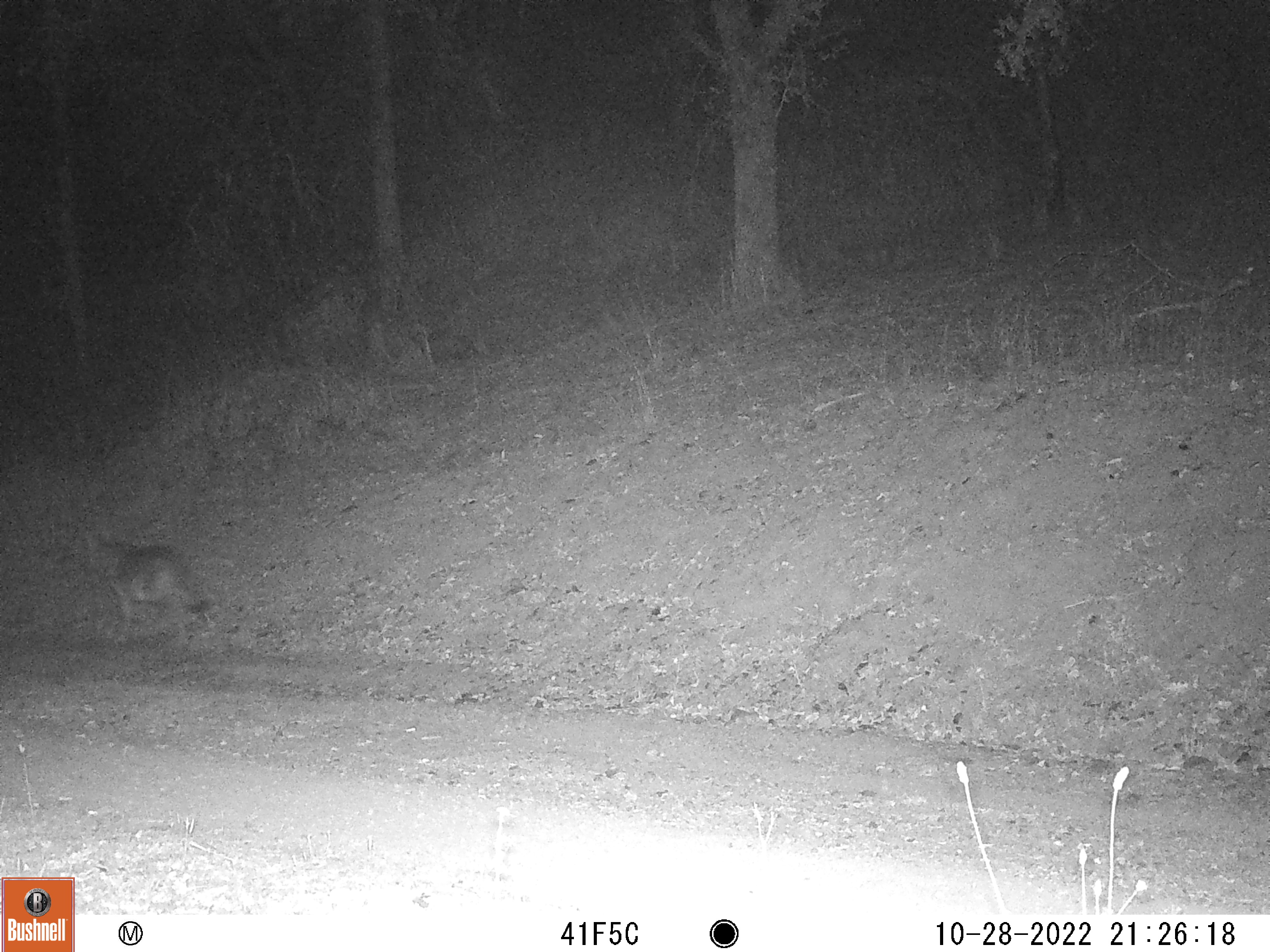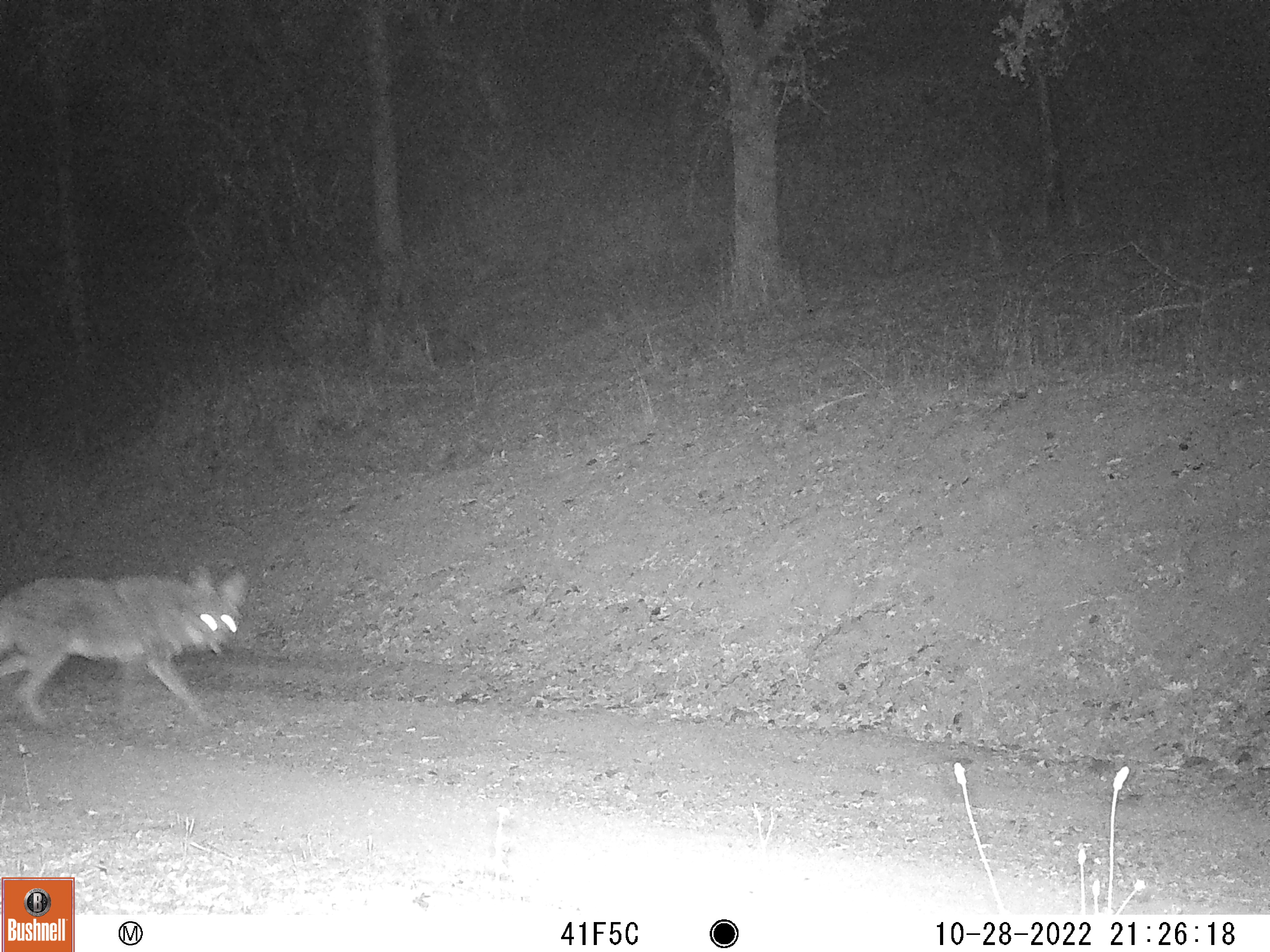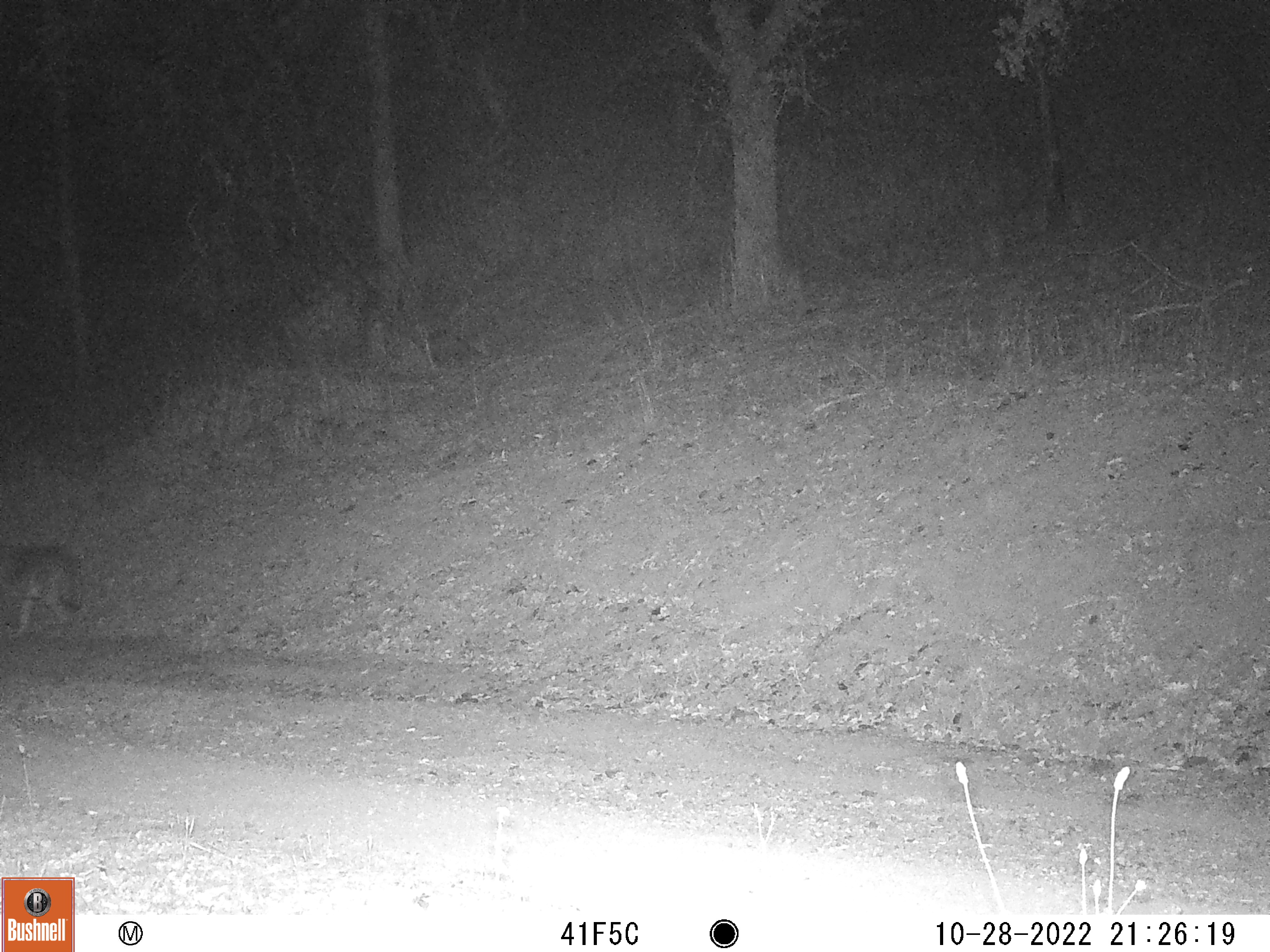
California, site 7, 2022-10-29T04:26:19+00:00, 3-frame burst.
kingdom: Animalia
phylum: Chordata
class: Mammalia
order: Carnivora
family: Canidae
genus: Canis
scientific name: Canis latrans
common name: coyote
Coyote (Canis latrans).